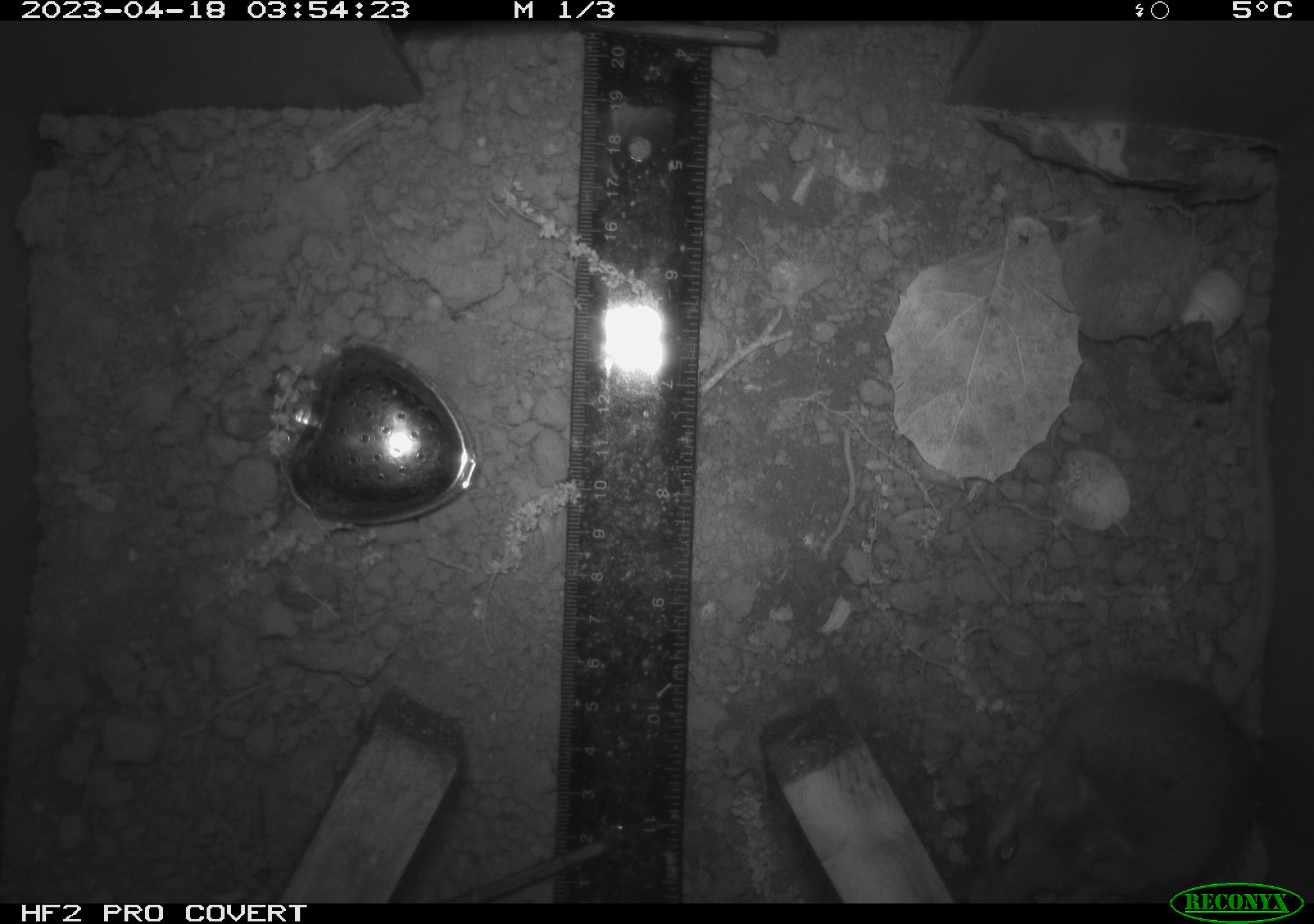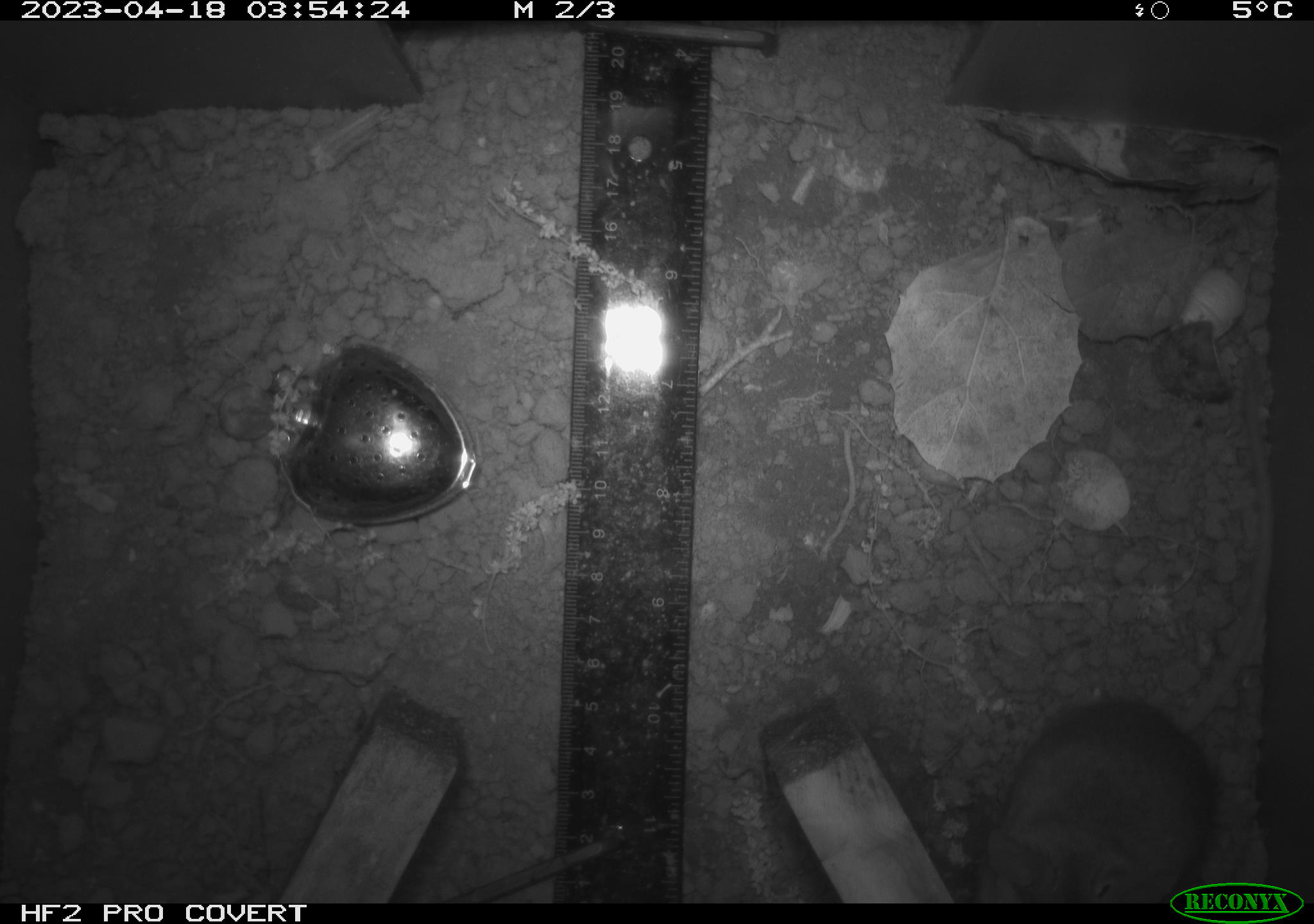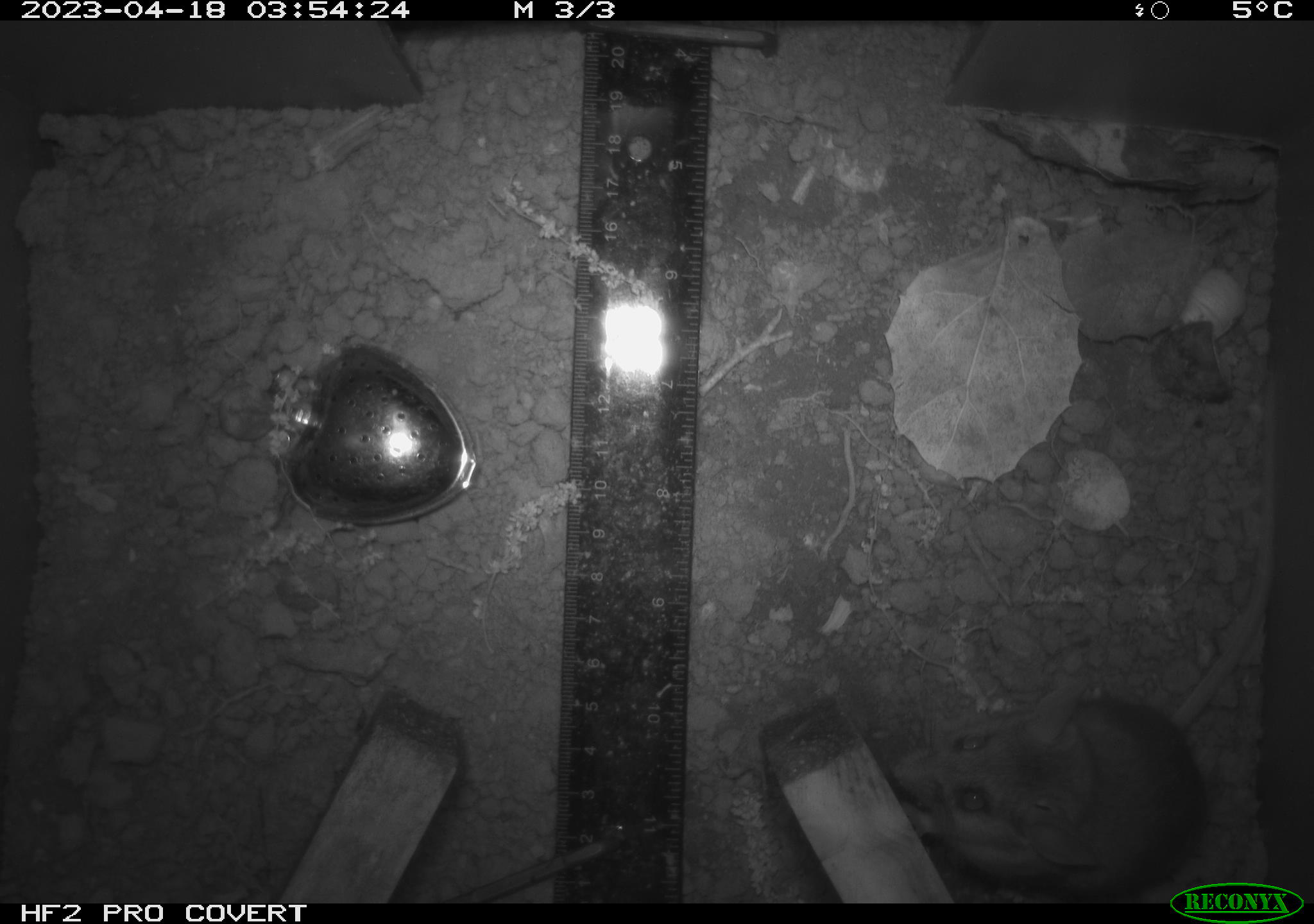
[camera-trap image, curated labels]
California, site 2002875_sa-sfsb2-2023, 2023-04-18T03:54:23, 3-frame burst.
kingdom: Animalia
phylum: Chordata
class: Mammalia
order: Rodentia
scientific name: Rodentia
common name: mouse species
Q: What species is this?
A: Mouse species (Rodentia).